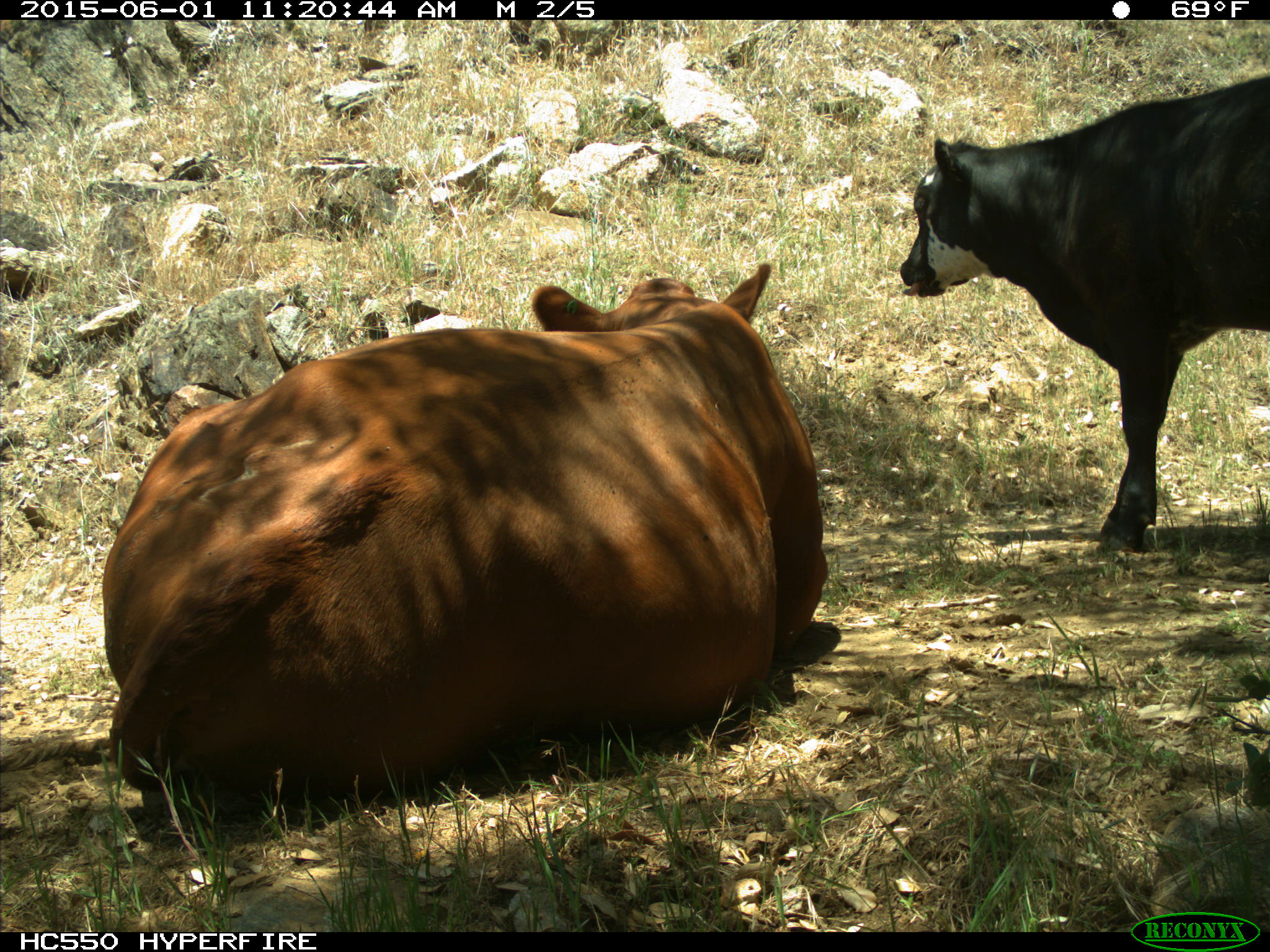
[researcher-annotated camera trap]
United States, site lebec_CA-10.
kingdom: Animalia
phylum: Chordata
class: Mammalia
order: Artiodactyla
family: Bovidae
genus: Bos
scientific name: Bos taurus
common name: domestic cow